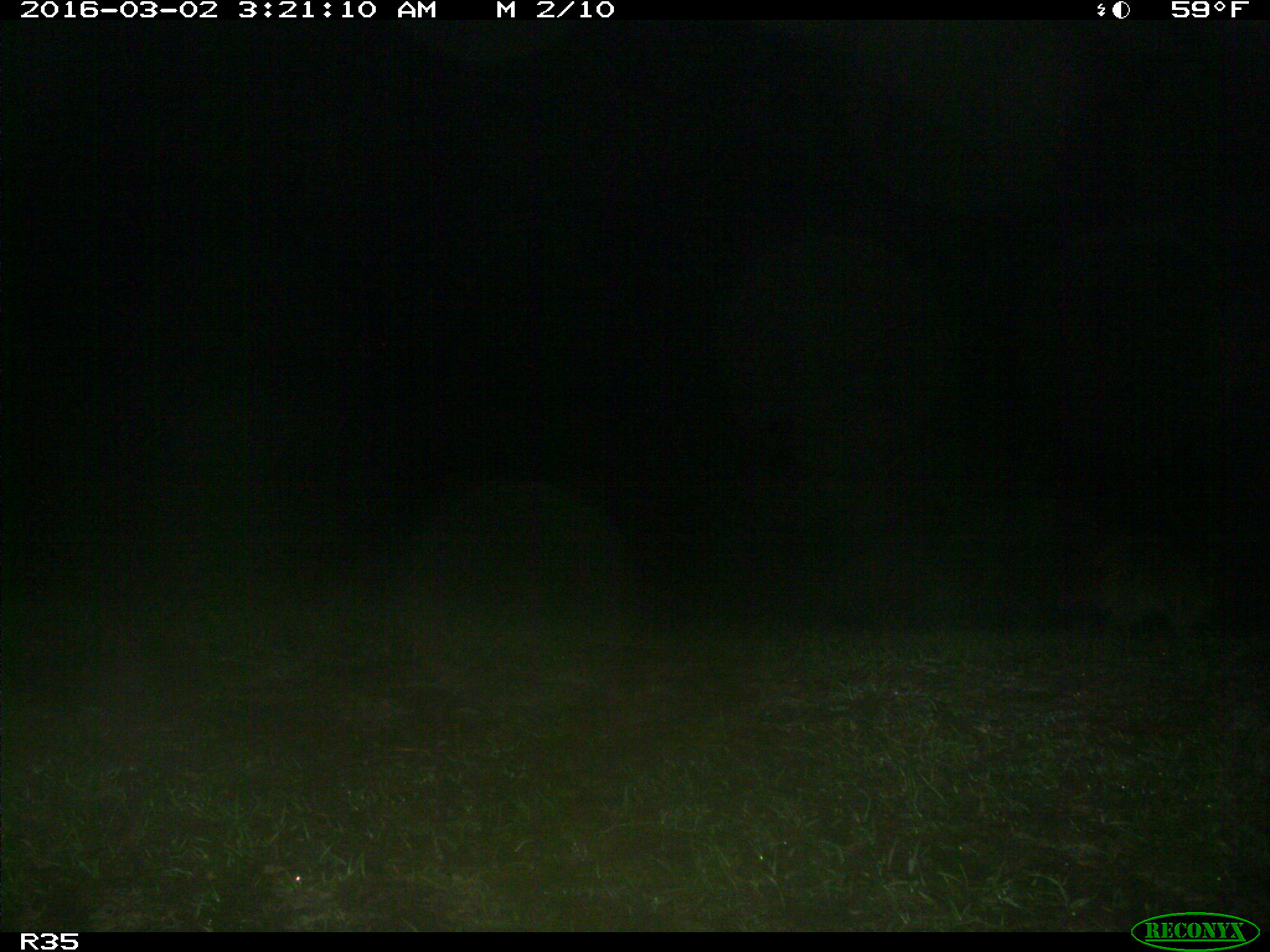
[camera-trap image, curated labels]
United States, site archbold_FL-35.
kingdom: Animalia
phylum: Chordata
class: Mammalia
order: Carnivora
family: Procyonidae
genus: Procyon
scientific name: Procyon lotor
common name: common raccoon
Procyon lotor (common raccoon).